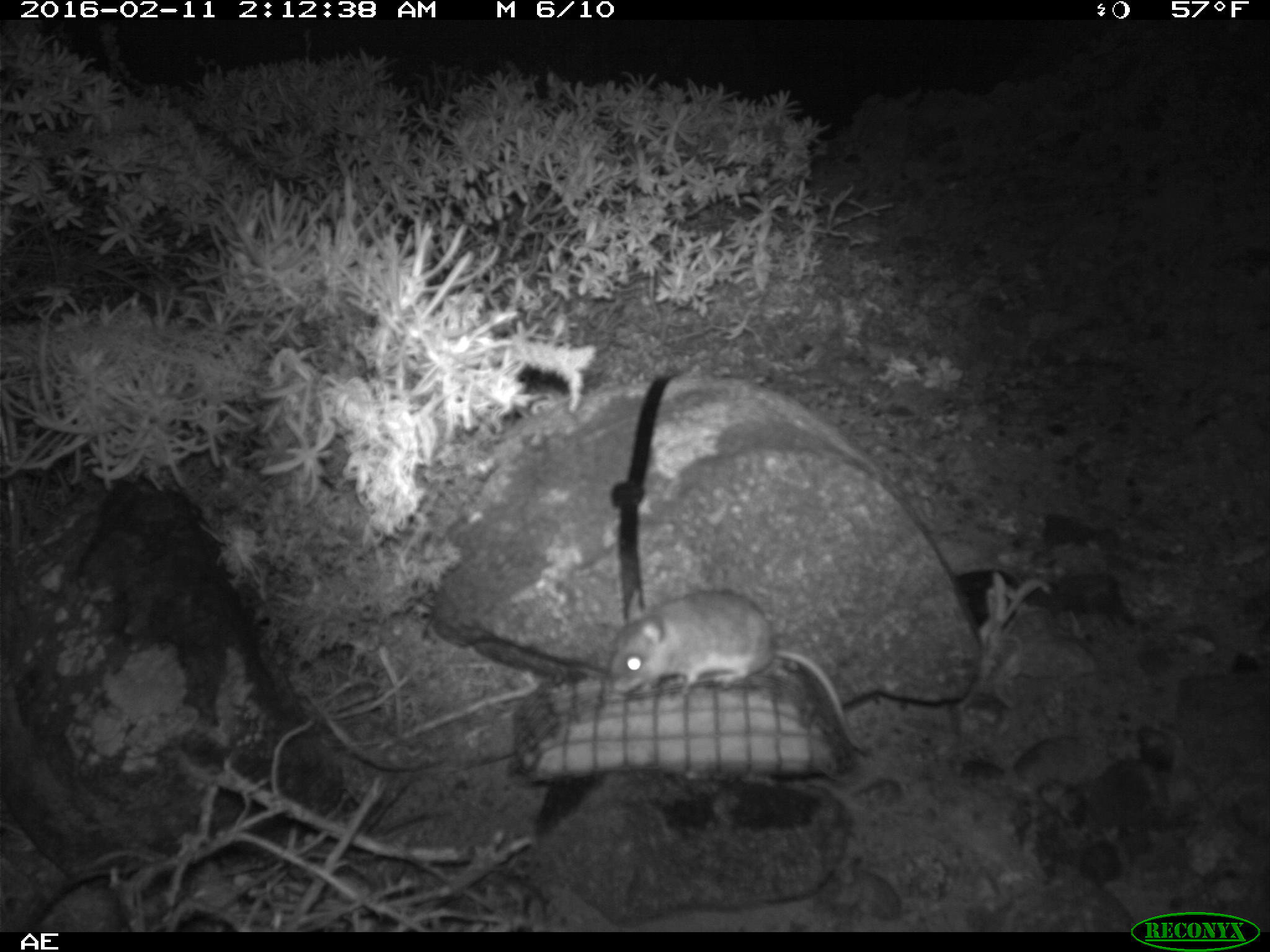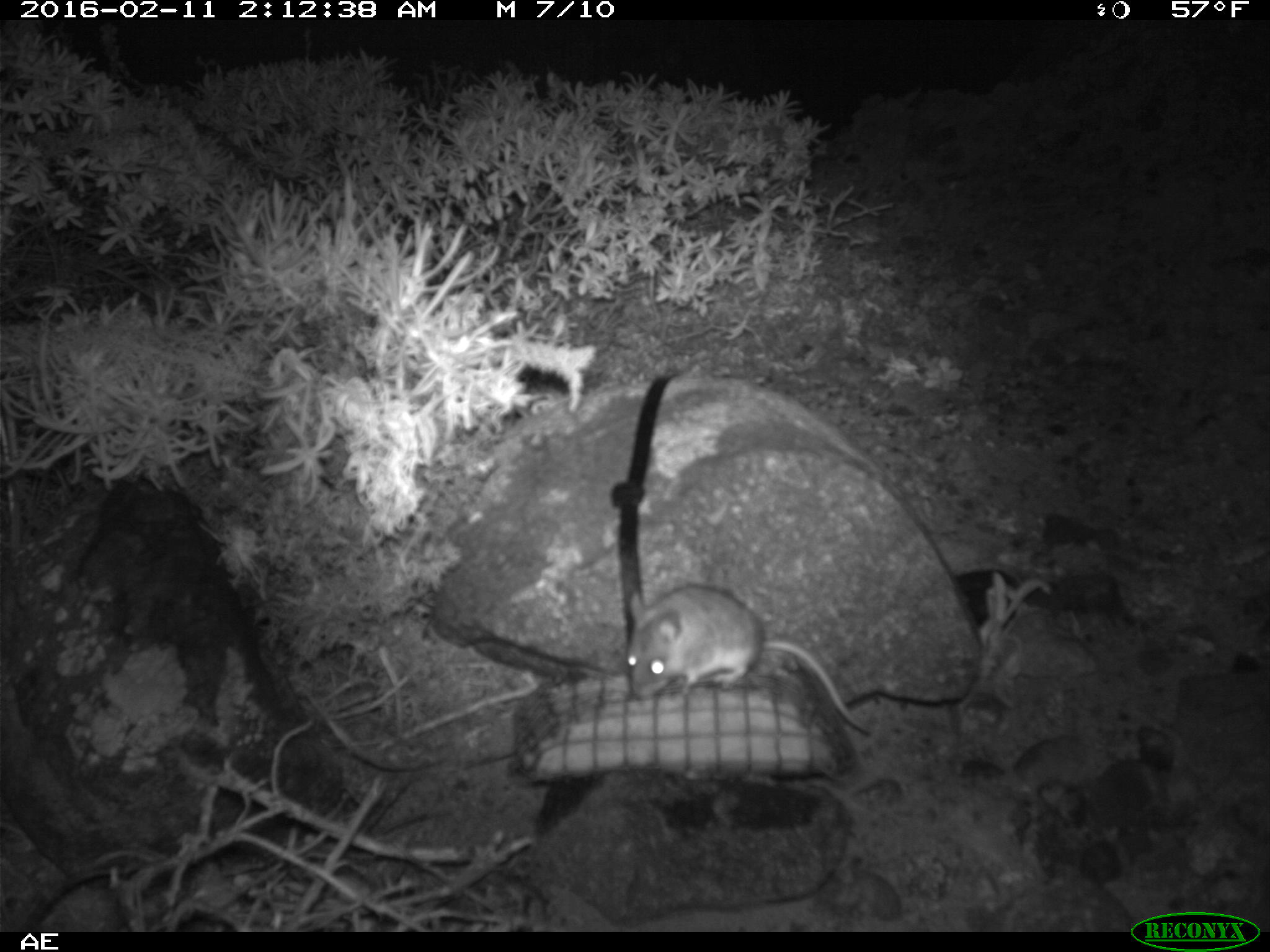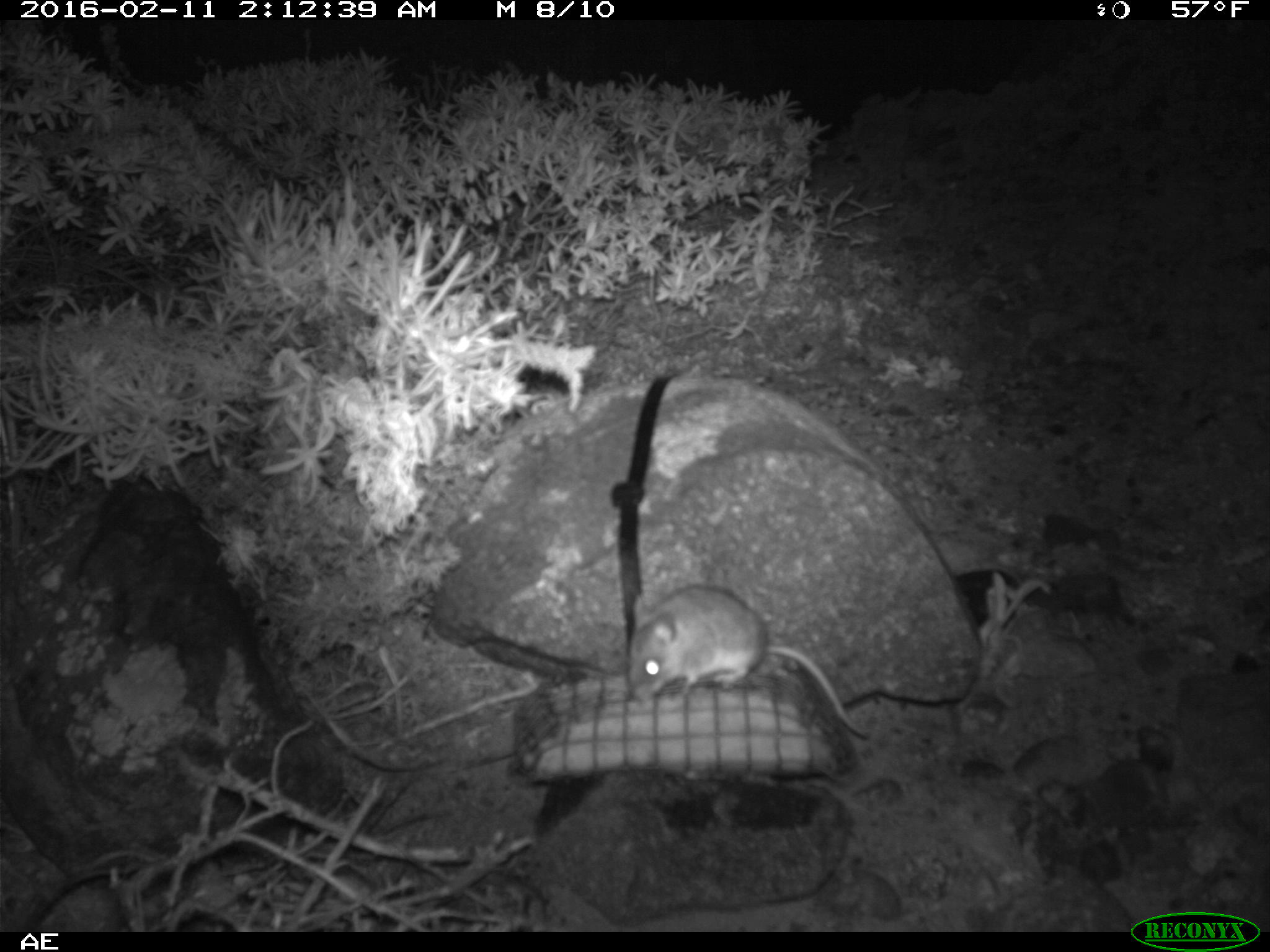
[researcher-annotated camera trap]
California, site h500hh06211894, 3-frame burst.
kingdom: Animalia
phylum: Chordata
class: Mammalia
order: Rodentia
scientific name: Rodentia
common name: rodent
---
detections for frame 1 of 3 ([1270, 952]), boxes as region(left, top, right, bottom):
rodent: region(613, 589, 867, 754)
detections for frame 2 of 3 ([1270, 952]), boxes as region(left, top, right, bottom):
rodent: region(628, 582, 873, 739)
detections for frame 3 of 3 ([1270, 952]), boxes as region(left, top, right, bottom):
rodent: region(630, 584, 870, 734)